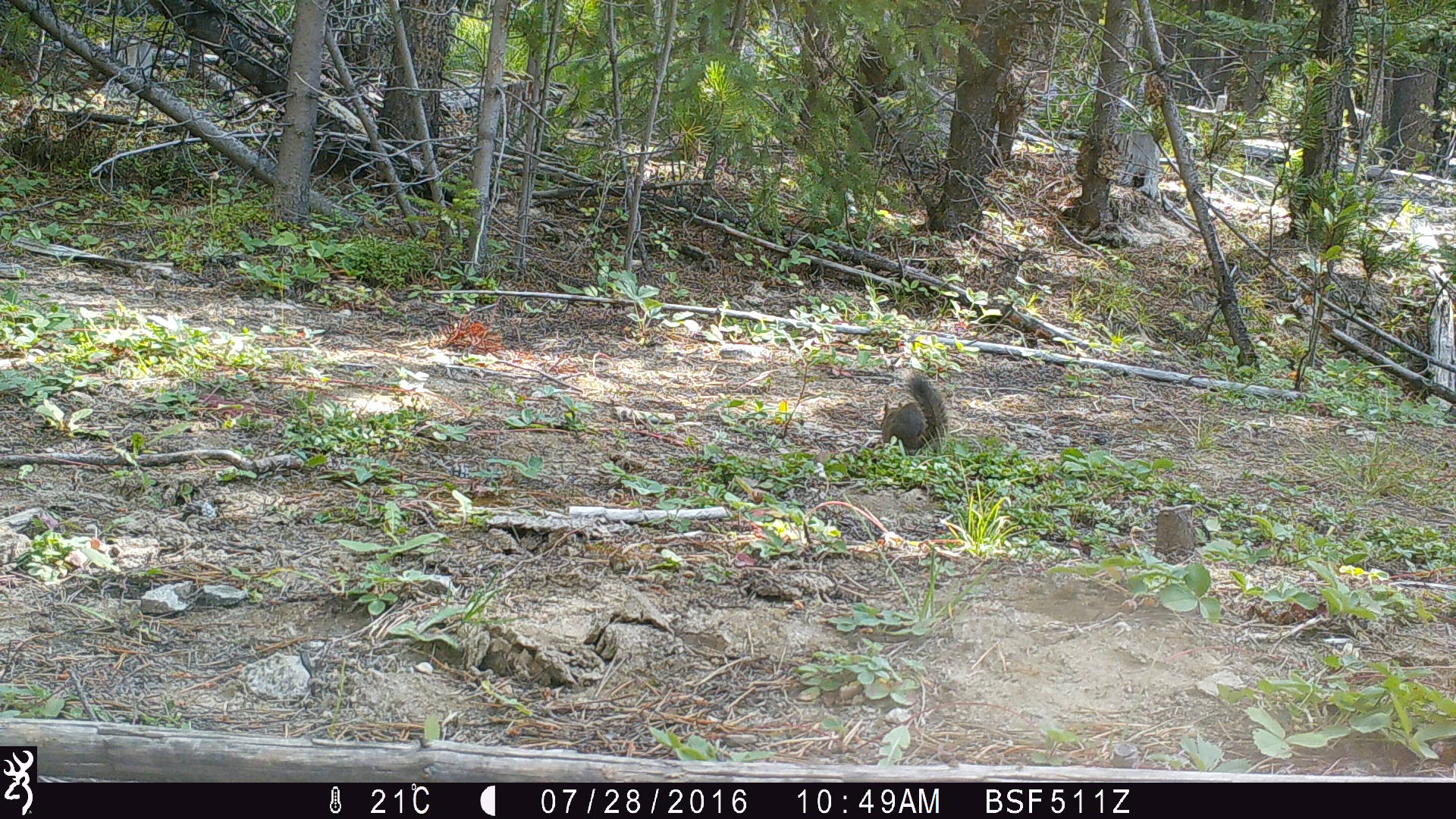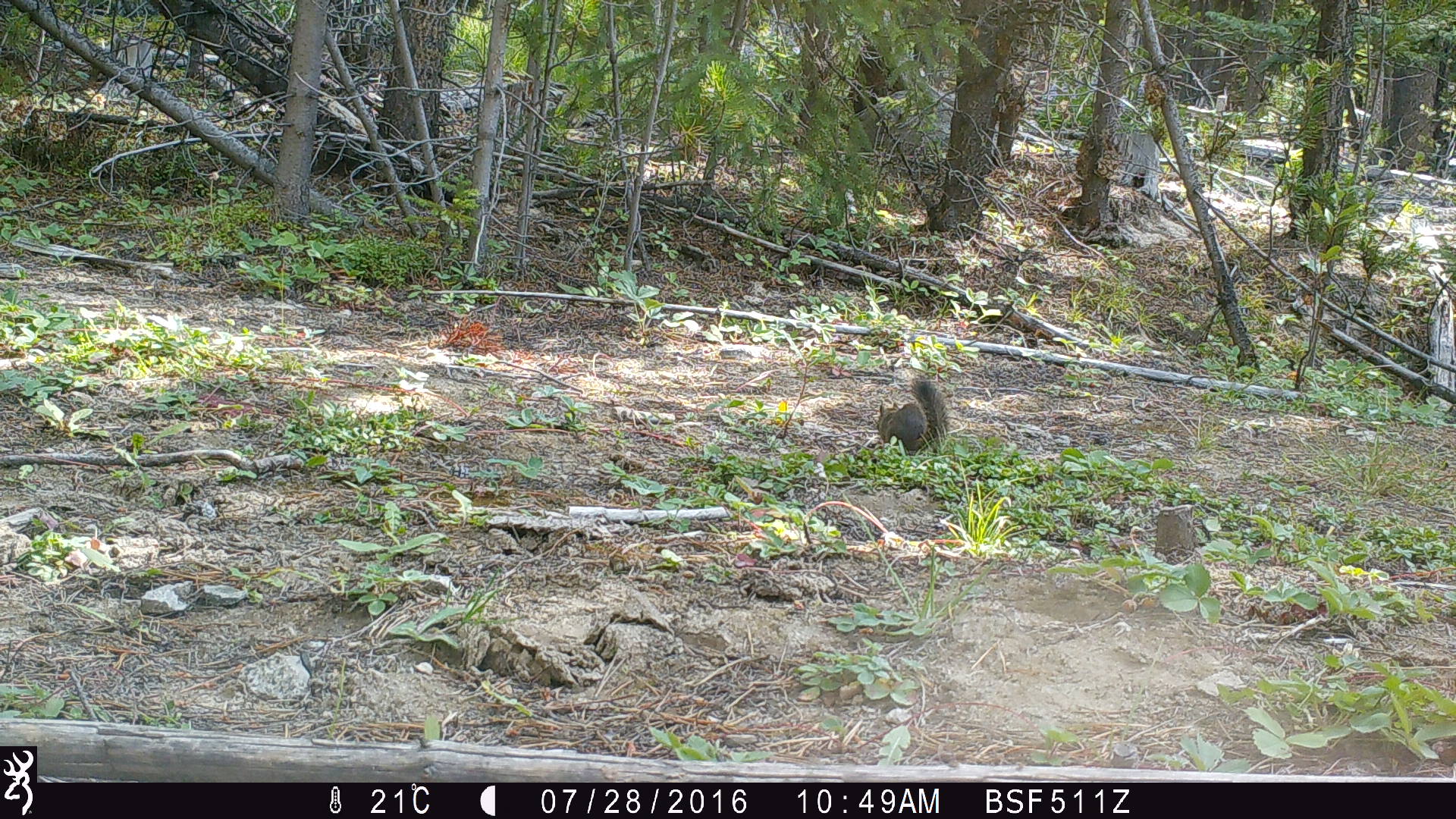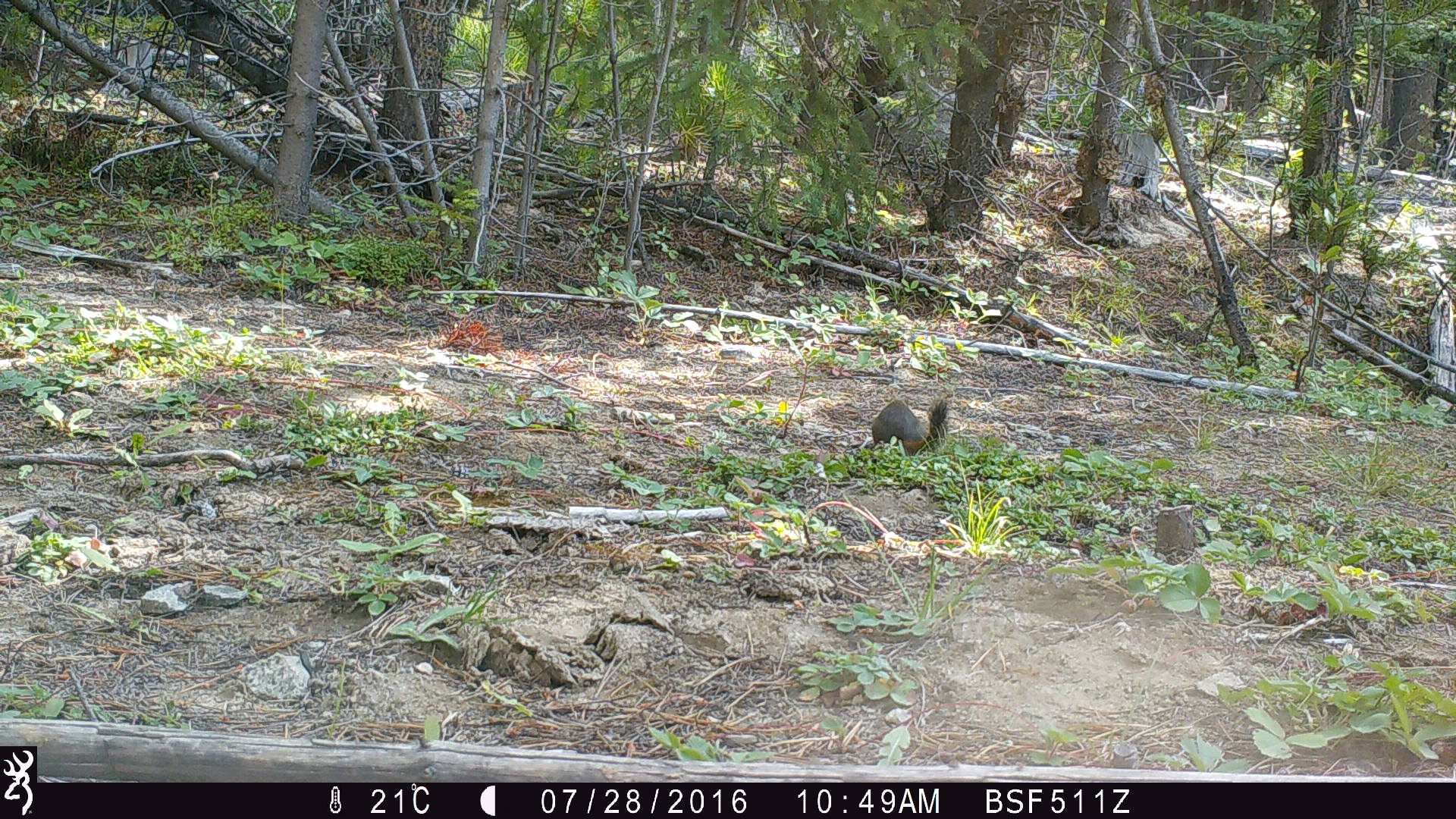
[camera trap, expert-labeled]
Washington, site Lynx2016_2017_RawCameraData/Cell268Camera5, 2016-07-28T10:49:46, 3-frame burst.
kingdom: Animalia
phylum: Chordata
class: Mammalia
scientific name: Mammalia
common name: small mammal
Small mammal (Mammalia). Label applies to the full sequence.